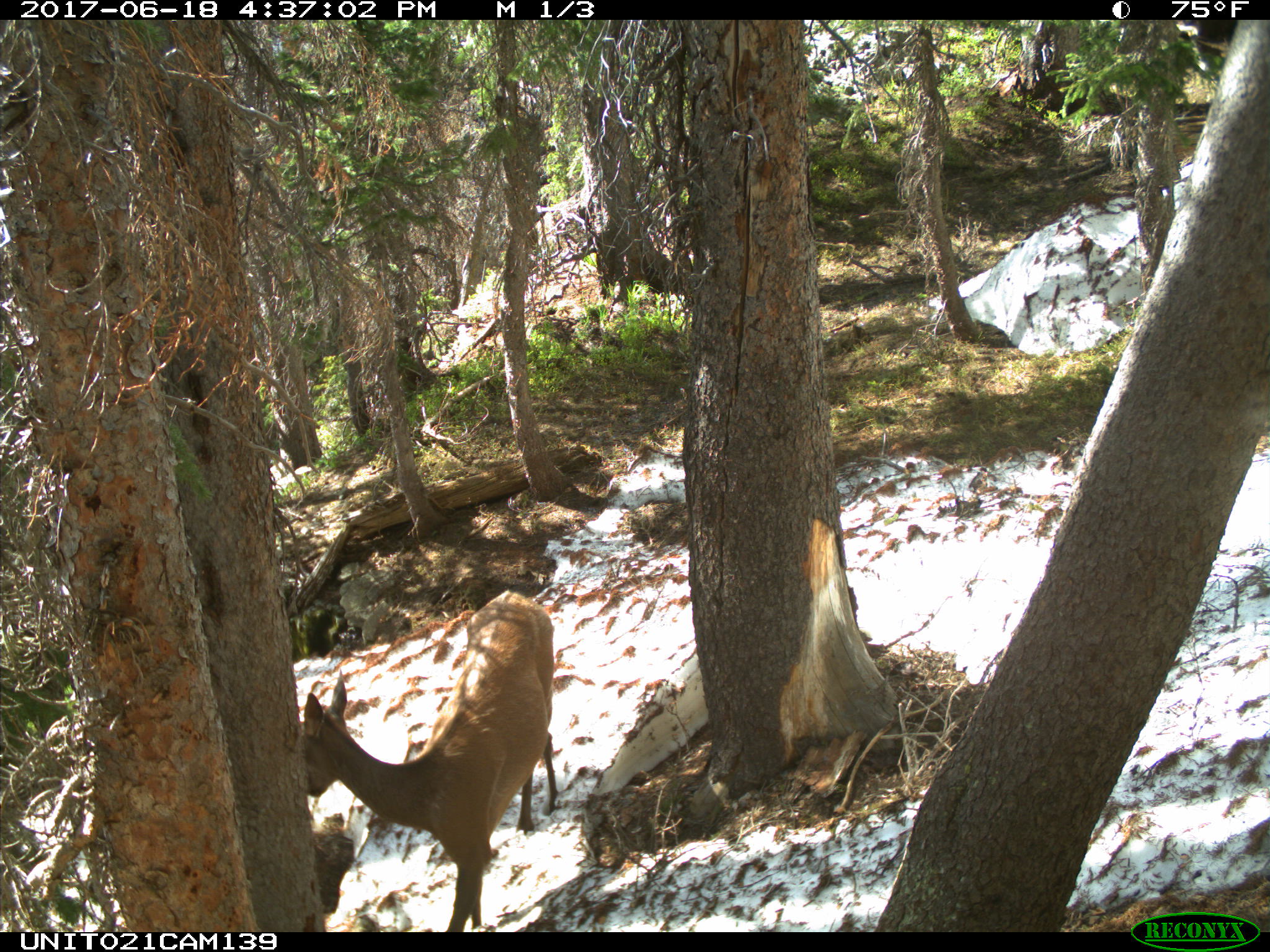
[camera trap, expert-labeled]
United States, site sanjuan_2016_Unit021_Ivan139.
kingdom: Animalia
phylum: Chordata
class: Mammalia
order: Artiodactyla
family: Cervidae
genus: Cervus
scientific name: Cervus elaphus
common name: red deer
Cervus elaphus (red deer).